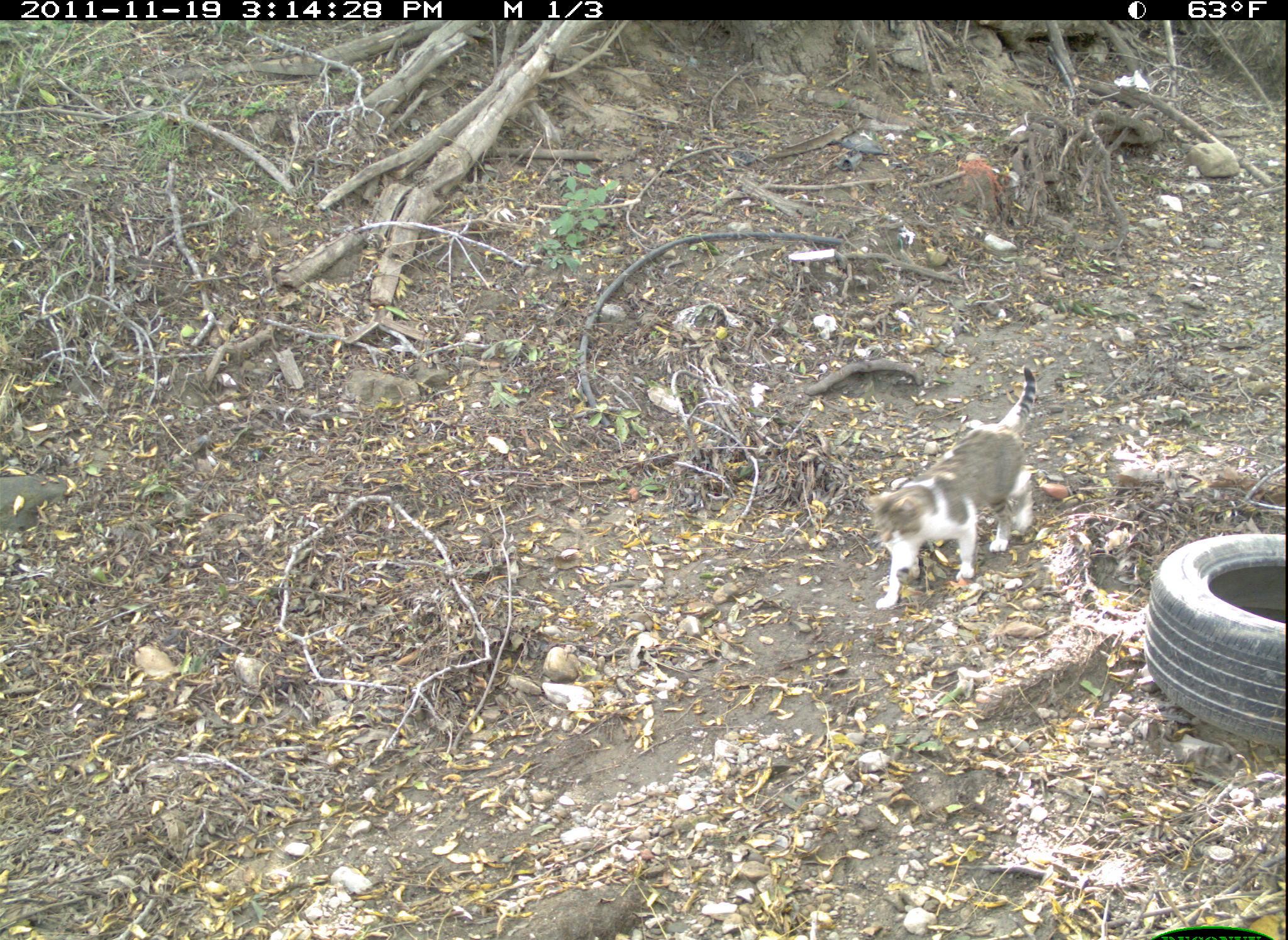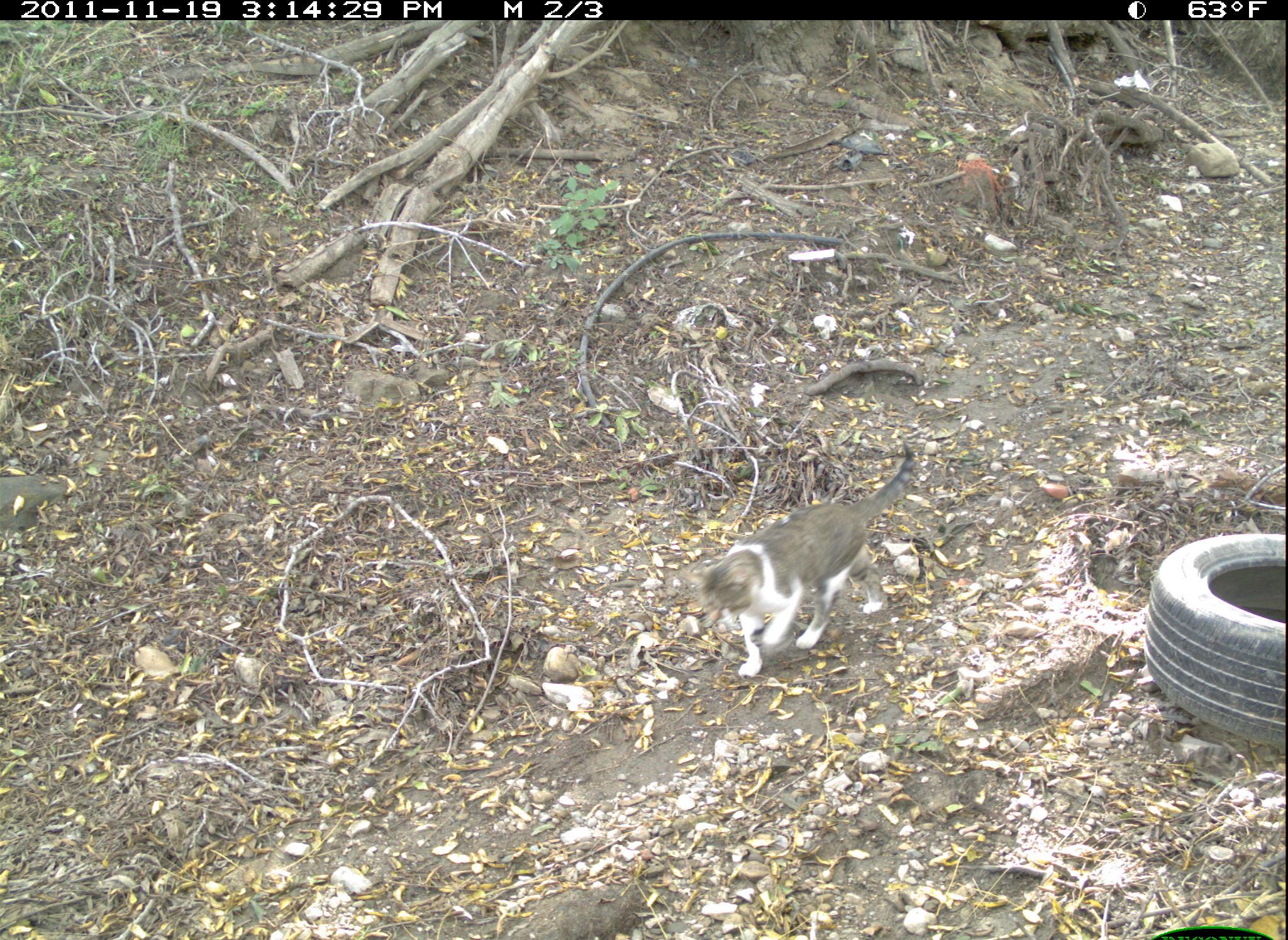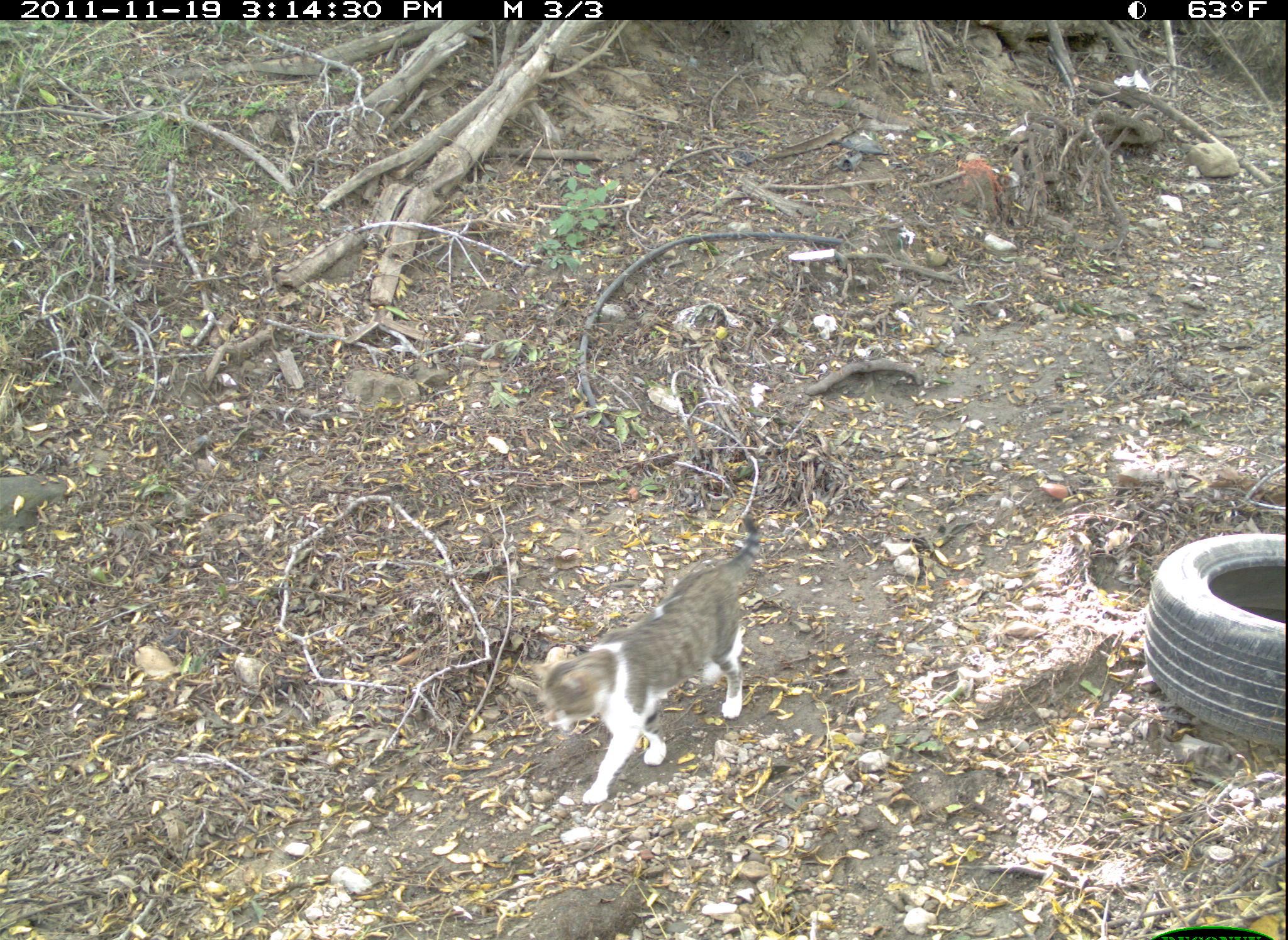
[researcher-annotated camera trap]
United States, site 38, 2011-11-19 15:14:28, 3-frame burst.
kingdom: Animalia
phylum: Chordata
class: Mammalia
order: Carnivora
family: Felidae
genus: Felis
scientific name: Felis catus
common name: cat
Cat (Felis catus).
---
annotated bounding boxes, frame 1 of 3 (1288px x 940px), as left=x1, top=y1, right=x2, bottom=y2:
cat: left=844, top=350, right=1055, bottom=620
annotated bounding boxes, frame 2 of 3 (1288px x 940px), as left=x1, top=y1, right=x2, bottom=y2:
cat: left=679, top=433, right=935, bottom=696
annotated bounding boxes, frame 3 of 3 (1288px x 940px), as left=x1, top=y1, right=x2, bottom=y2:
cat: left=528, top=488, right=789, bottom=805